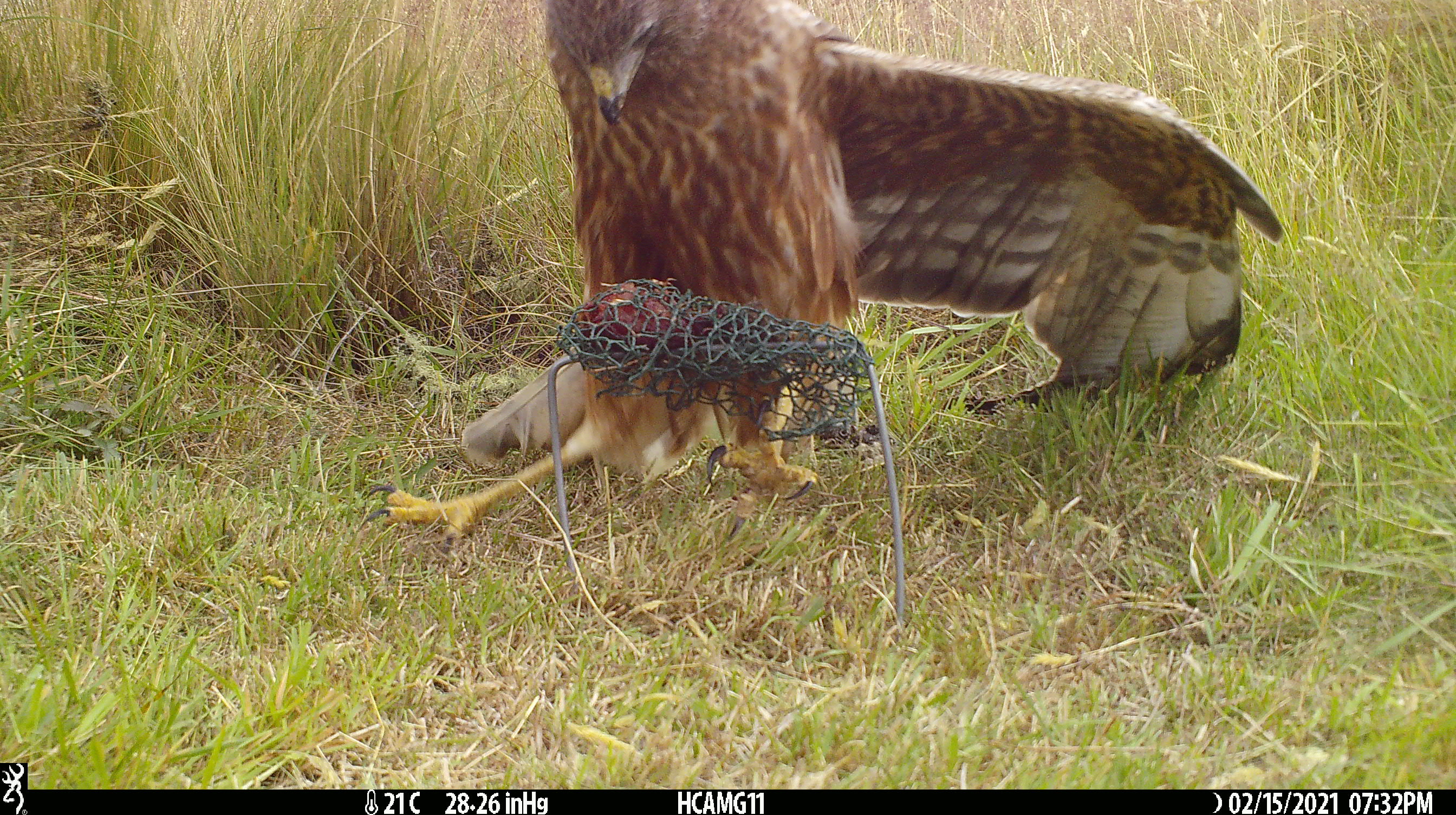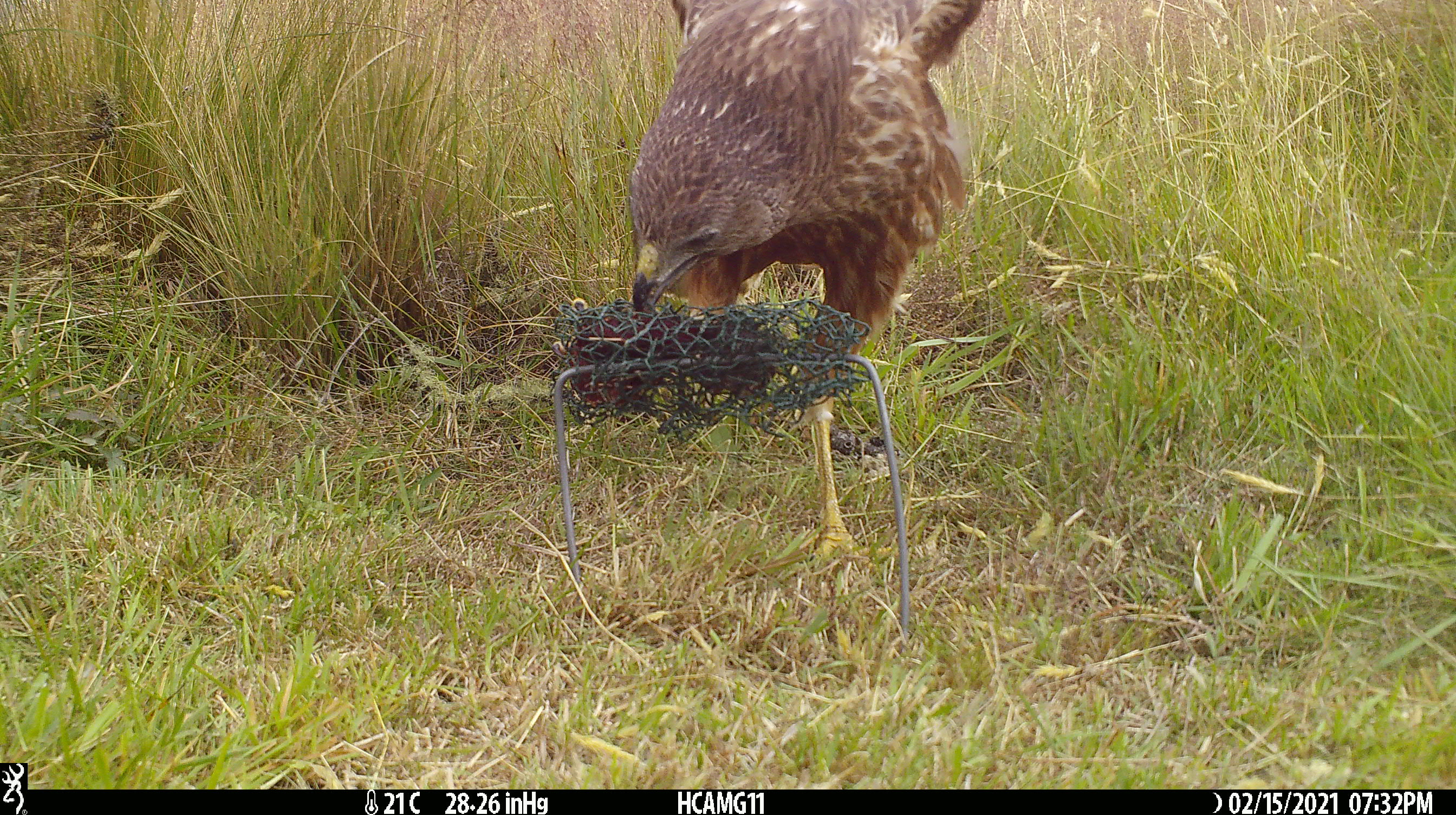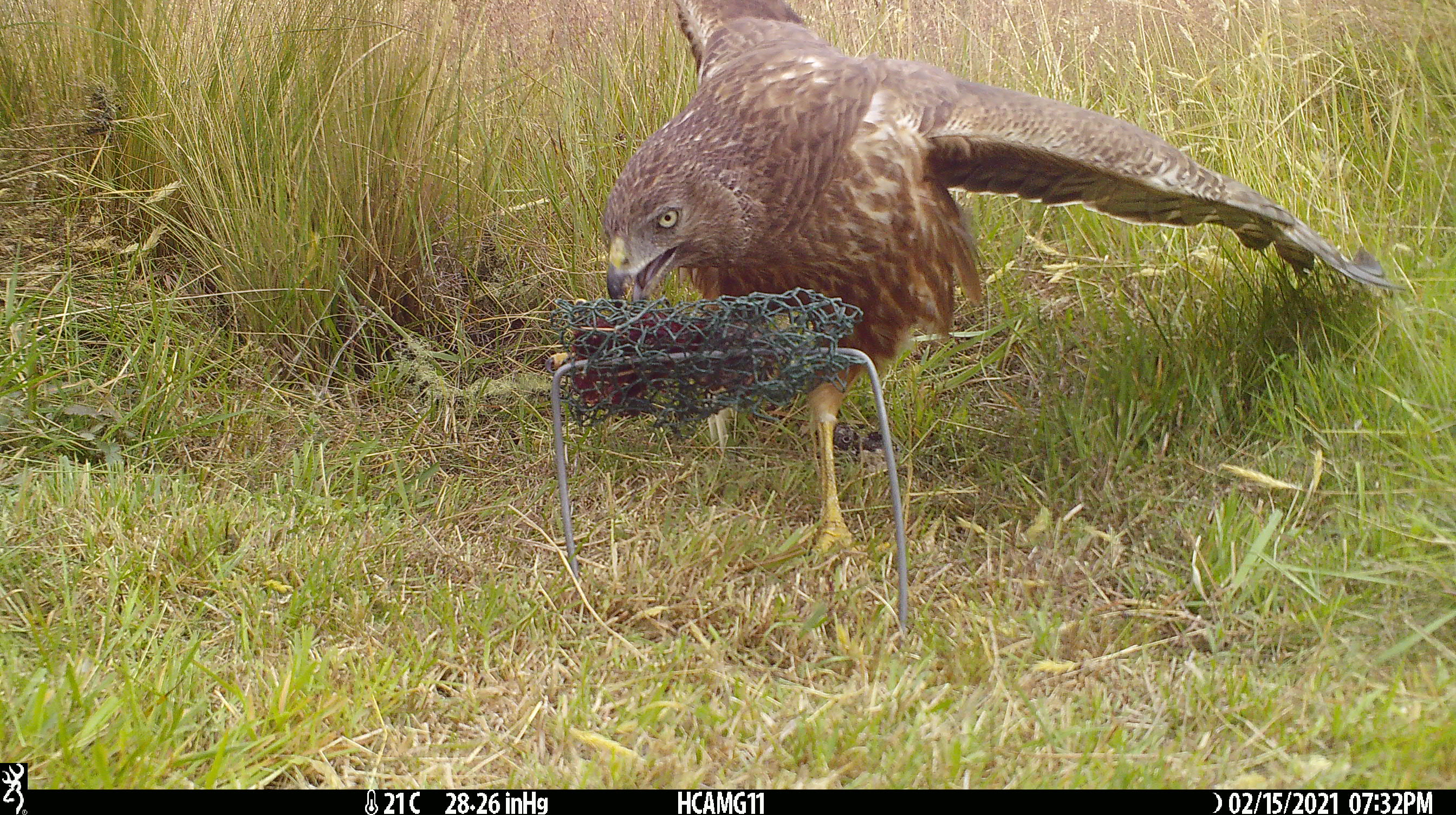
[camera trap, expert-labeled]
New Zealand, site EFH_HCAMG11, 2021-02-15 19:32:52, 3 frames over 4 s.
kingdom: Animalia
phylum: Chordata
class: Aves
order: Accipitriformes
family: Accipitridae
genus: Circus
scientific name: Circus approximans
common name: swamp harrier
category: harrier